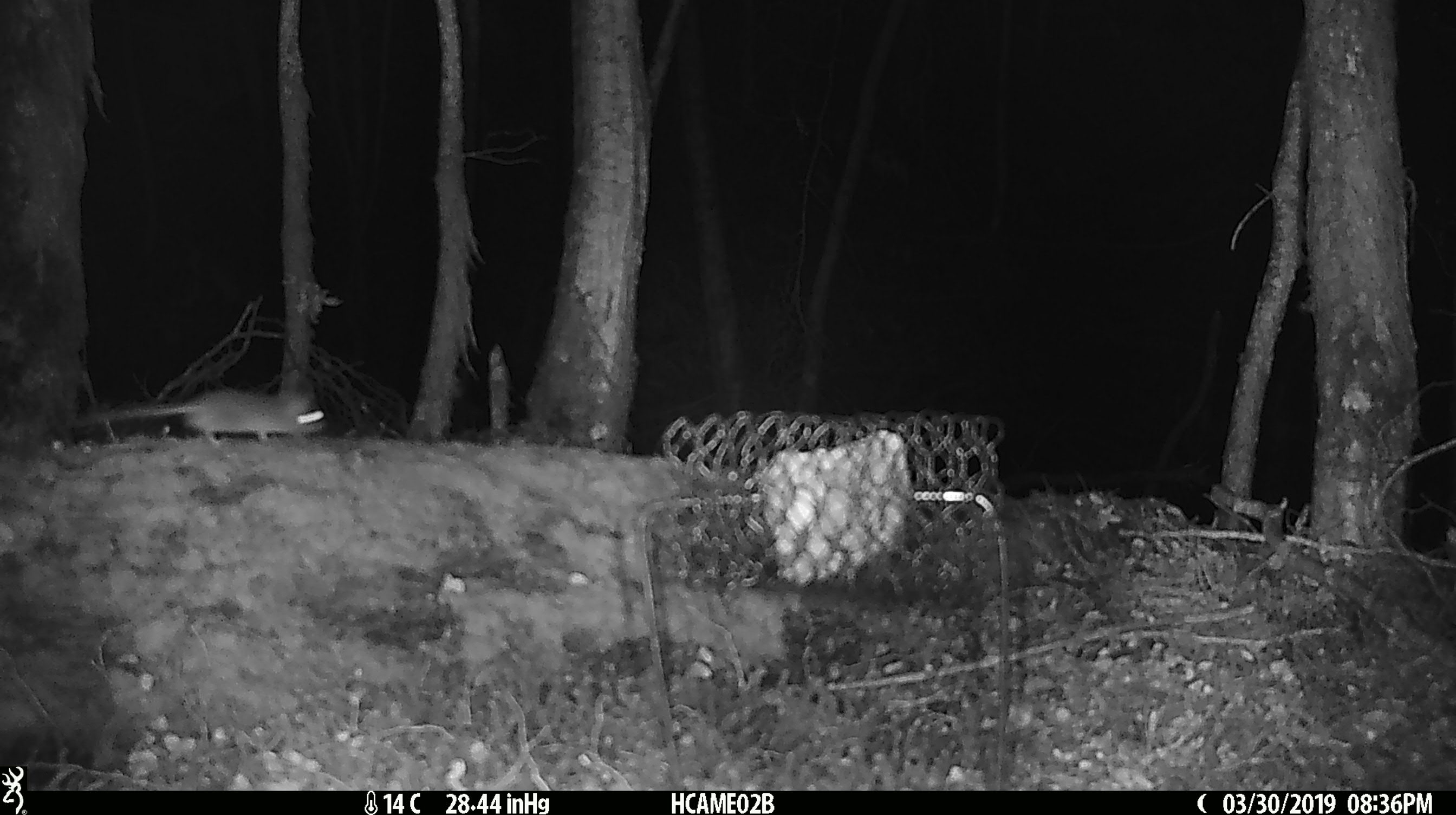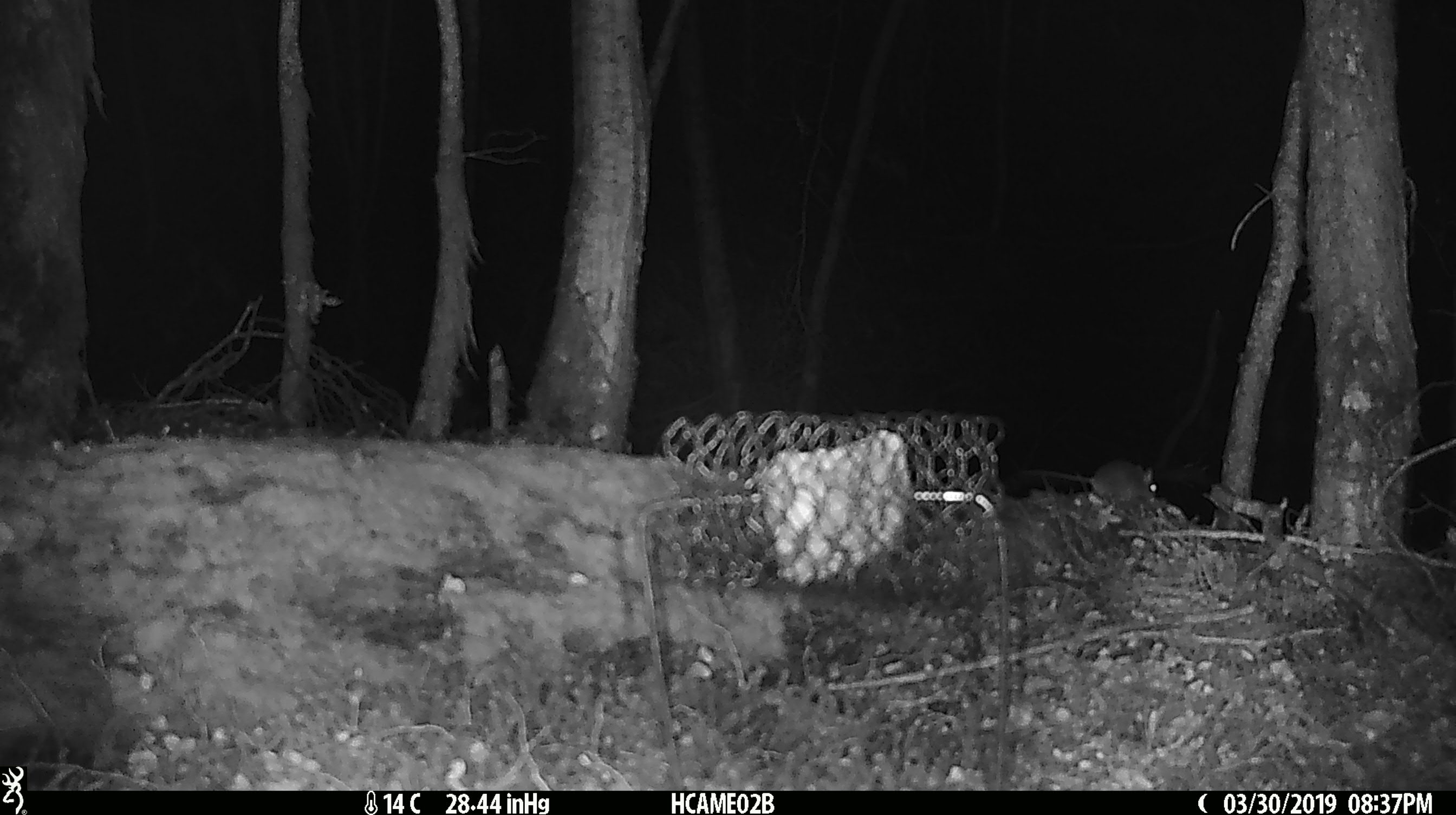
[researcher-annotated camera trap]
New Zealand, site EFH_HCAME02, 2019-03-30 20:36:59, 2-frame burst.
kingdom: Animalia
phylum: Chordata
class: Mammalia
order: Rodentia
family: Muridae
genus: Mus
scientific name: Mus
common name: mouse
Mouse (Mus).